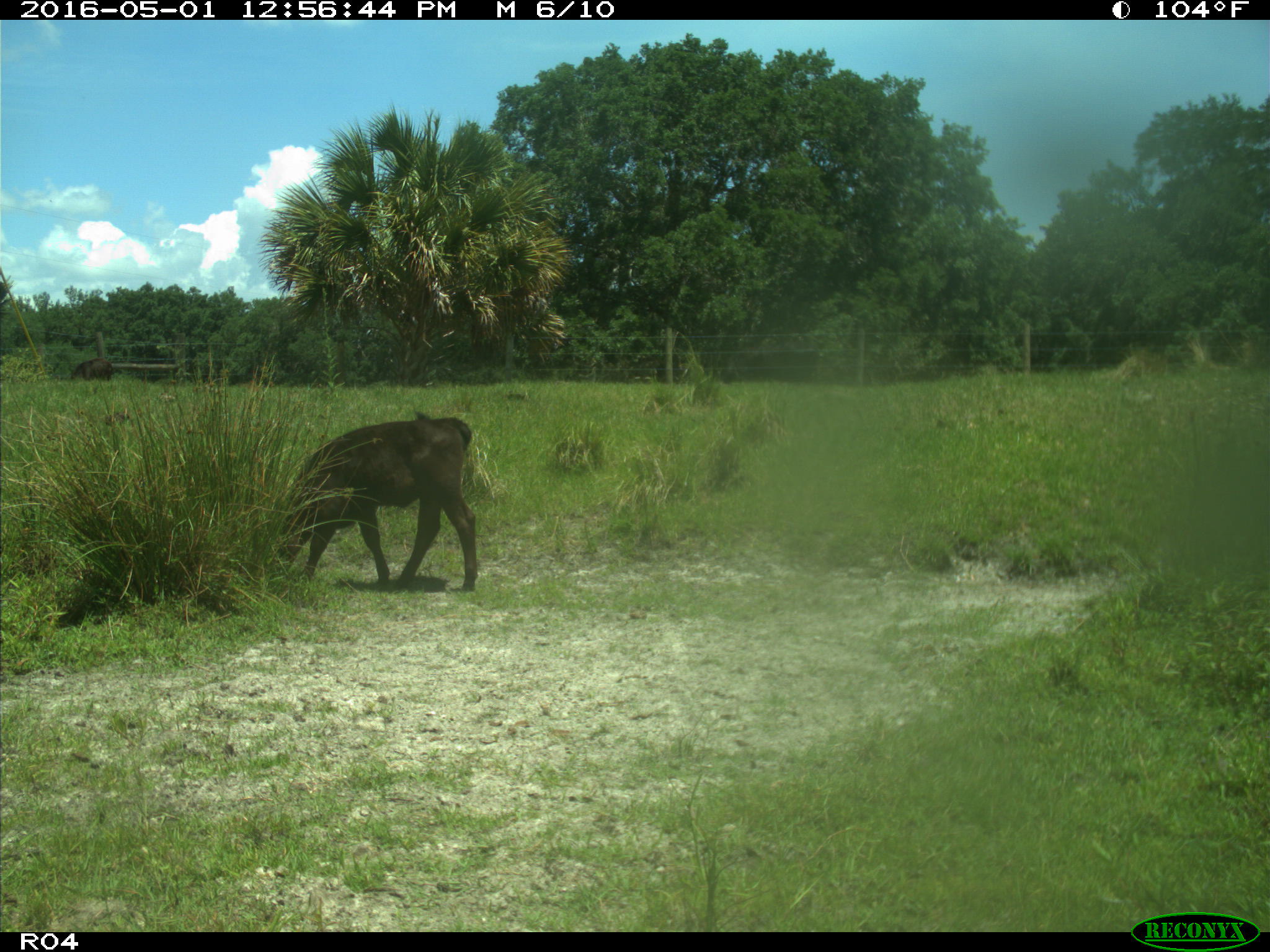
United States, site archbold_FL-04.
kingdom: Animalia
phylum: Chordata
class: Mammalia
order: Artiodactyla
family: Bovidae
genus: Bos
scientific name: Bos taurus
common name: domestic cow